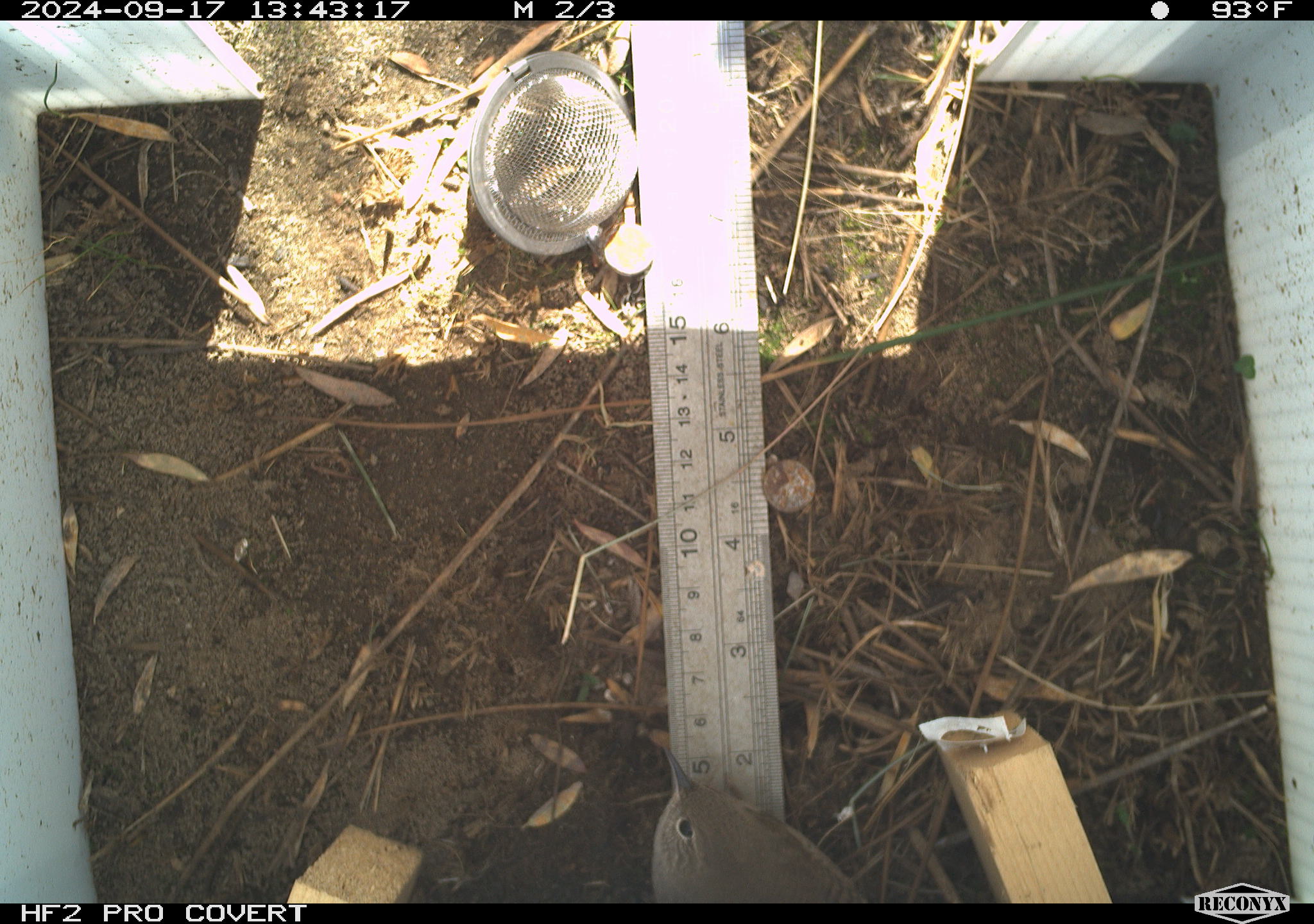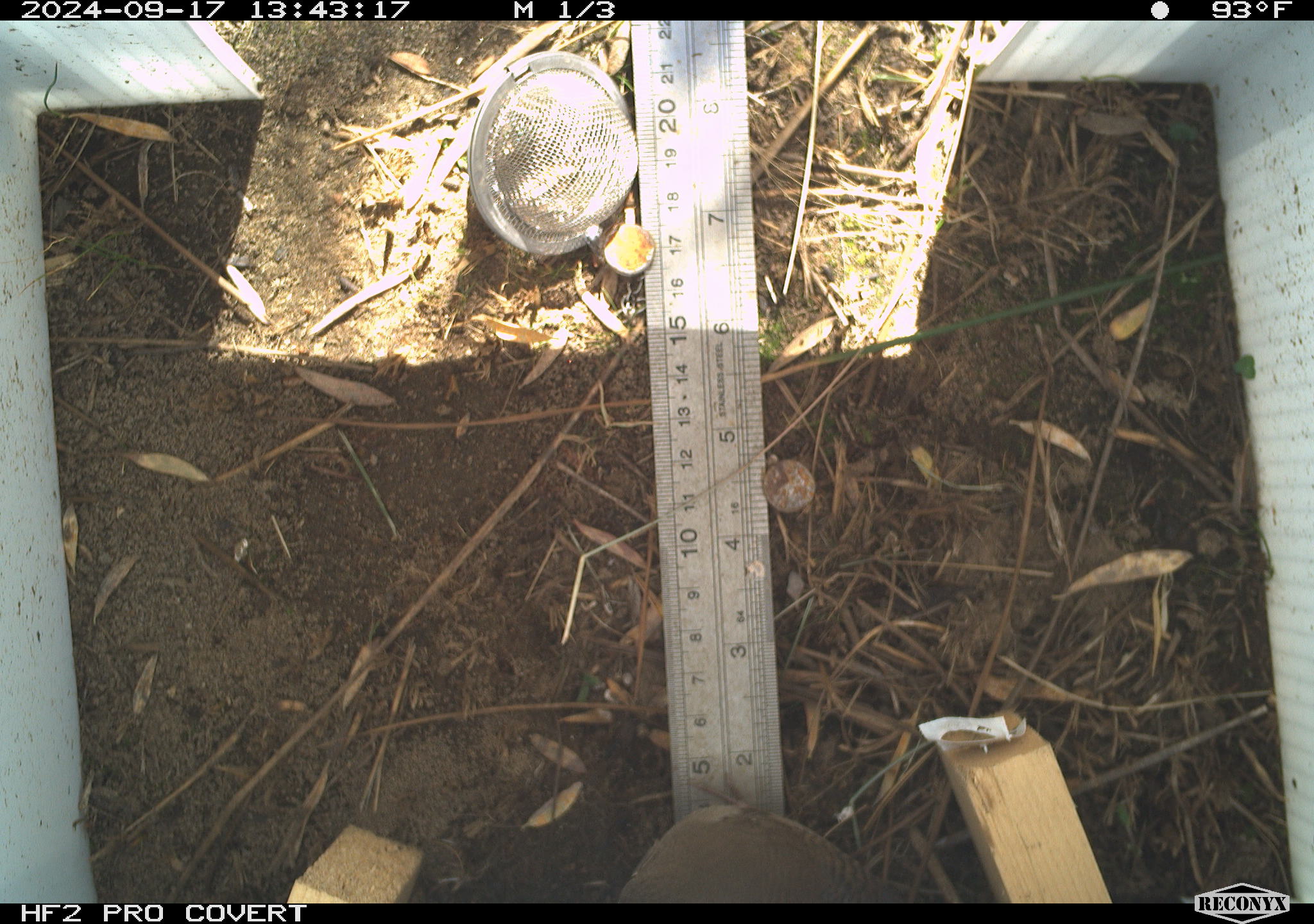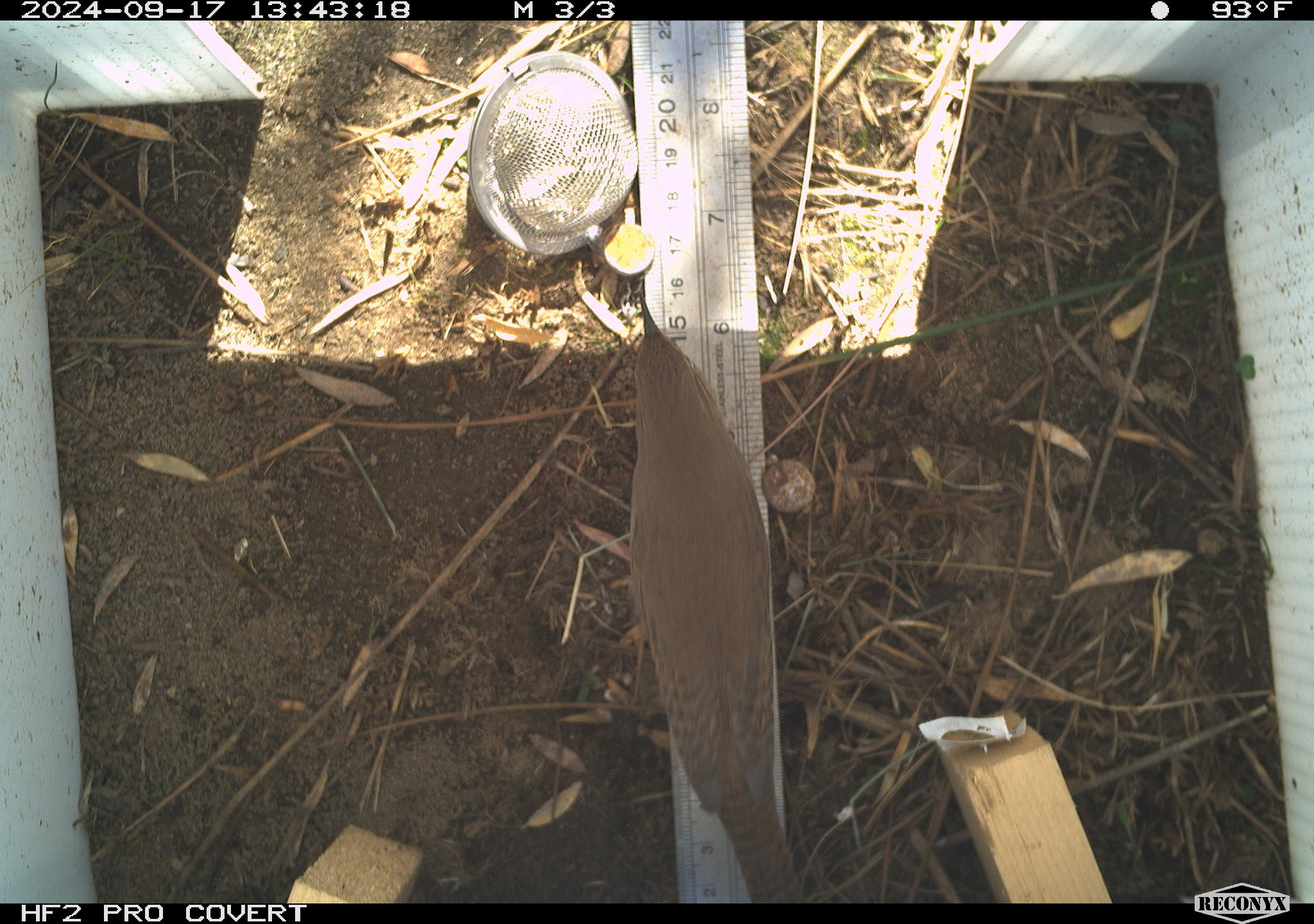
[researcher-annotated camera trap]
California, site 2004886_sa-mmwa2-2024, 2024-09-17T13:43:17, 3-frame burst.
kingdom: Animalia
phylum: Chordata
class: Aves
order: Passeriformes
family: Troglodytidae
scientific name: Troglodytidae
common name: wren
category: troglodytidae family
Troglodytidae family (wren) (Troglodytidae).